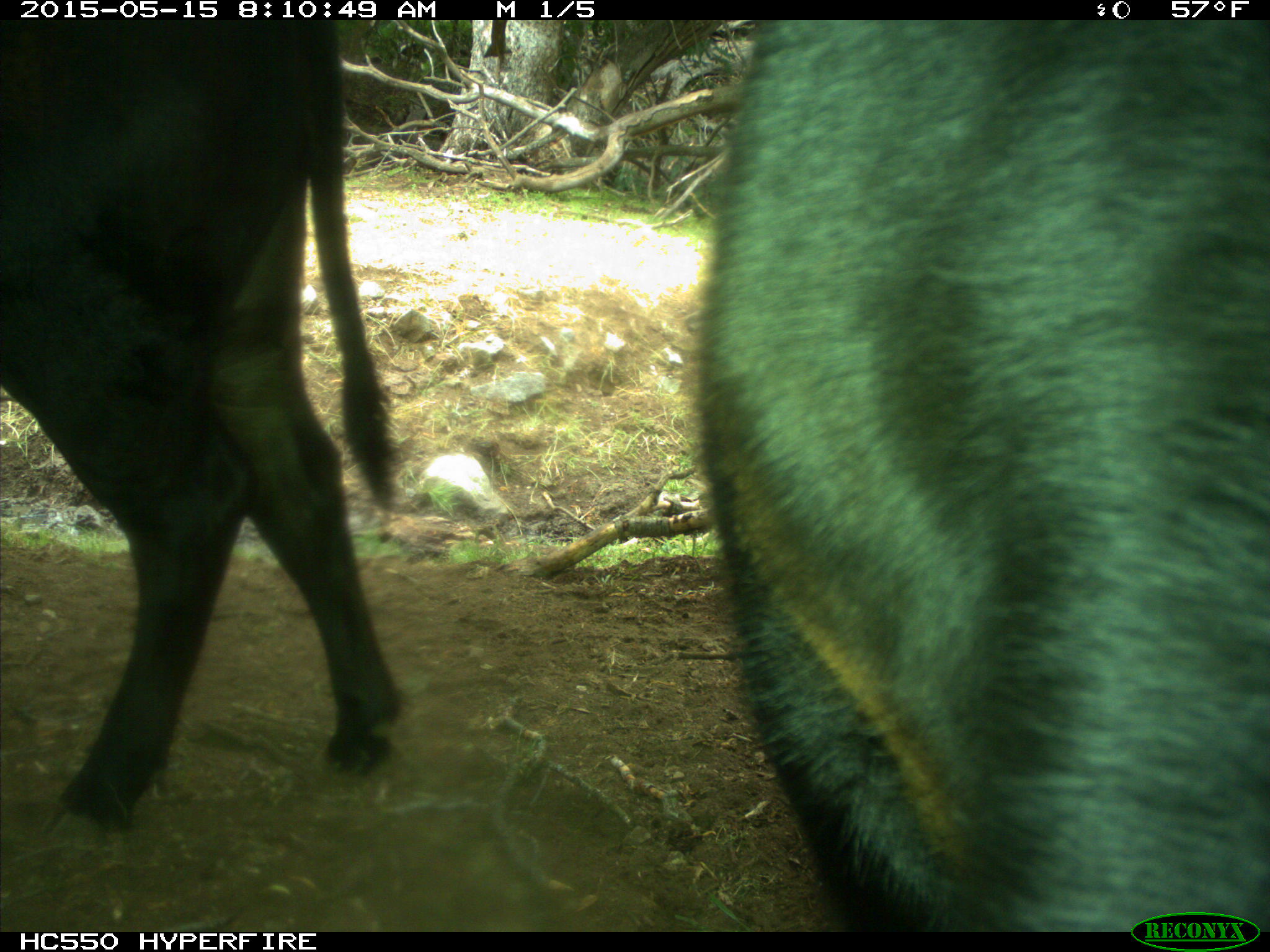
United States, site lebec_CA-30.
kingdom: Animalia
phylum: Chordata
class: Mammalia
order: Artiodactyla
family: Bovidae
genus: Bos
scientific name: Bos taurus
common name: domestic cow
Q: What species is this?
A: Bos taurus (domestic cow).